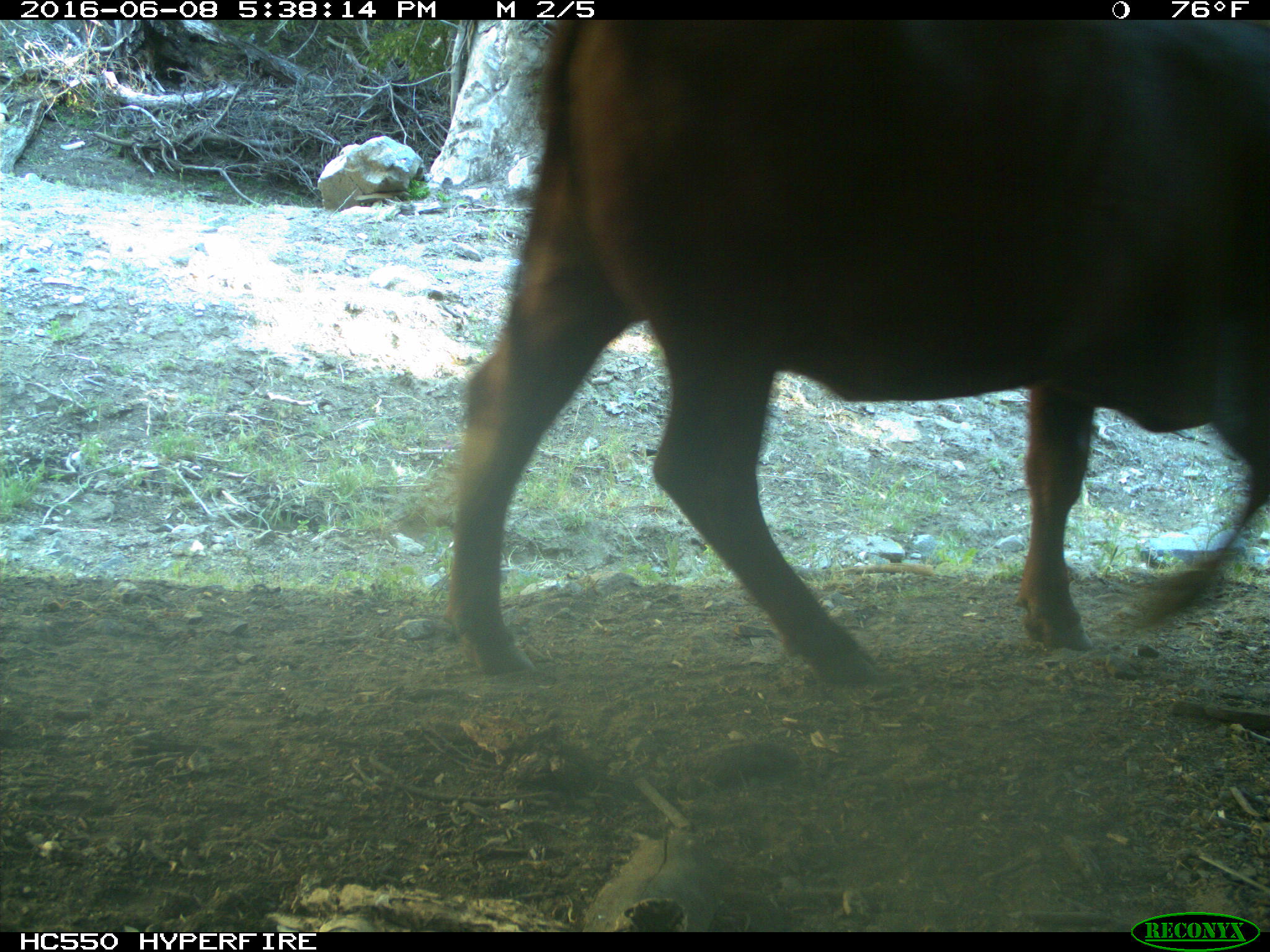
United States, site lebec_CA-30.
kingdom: Animalia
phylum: Chordata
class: Mammalia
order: Artiodactyla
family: Bovidae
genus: Bos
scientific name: Bos taurus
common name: domestic cow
Bos taurus (domestic cow).